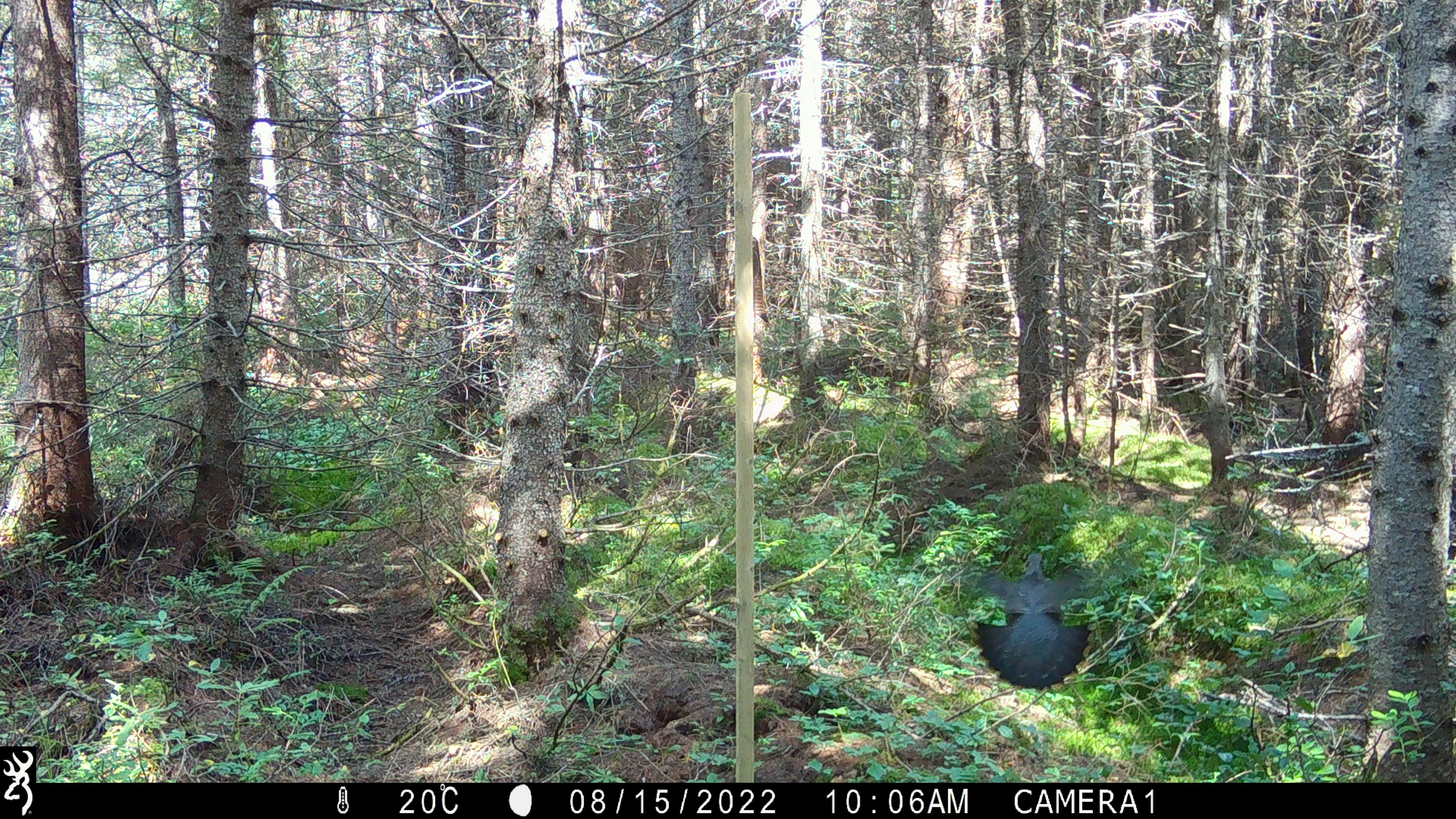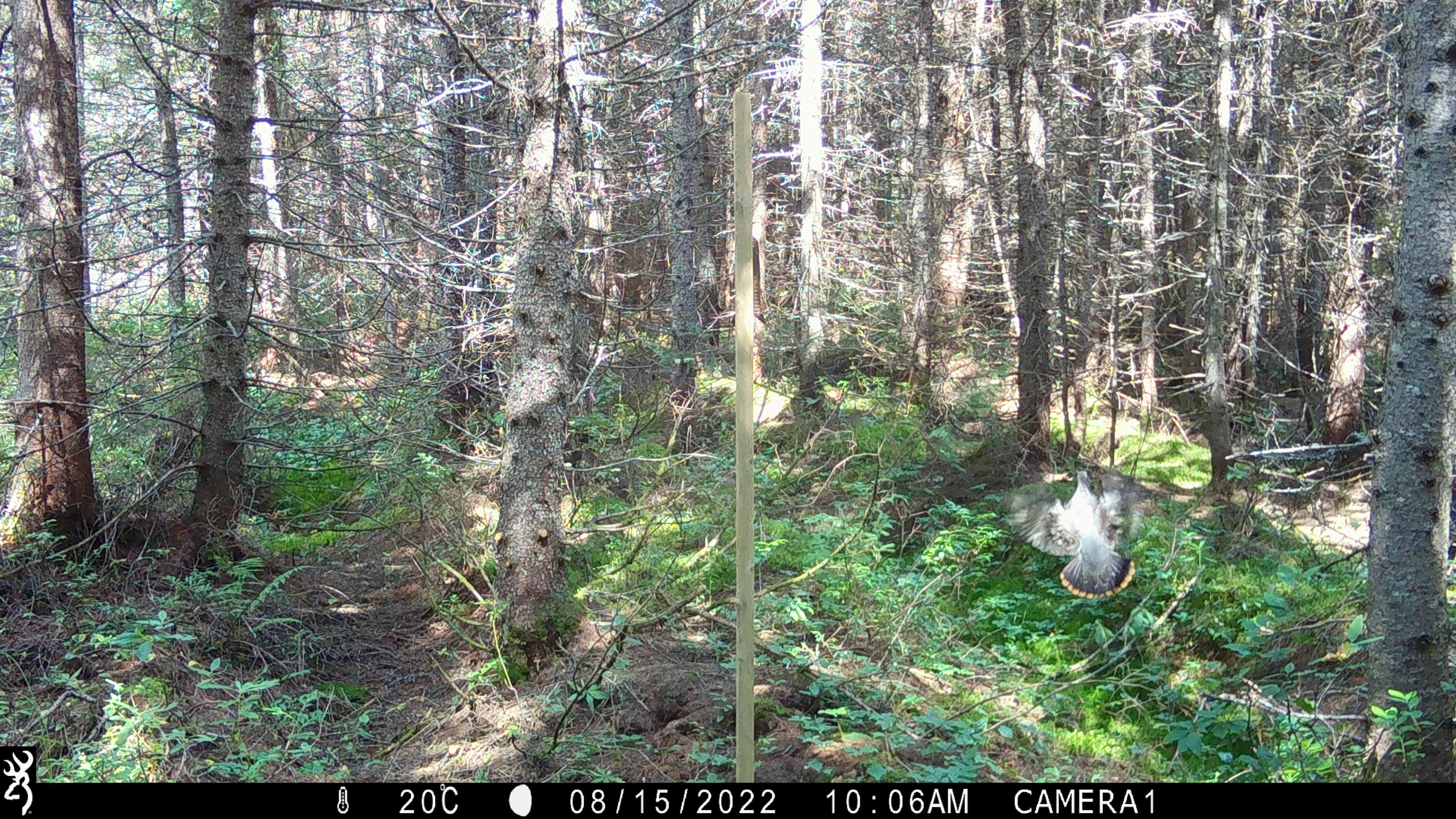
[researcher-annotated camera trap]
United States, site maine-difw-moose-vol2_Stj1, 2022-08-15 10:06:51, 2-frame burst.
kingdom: Animalia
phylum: Chordata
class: Aves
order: Galliformes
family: Phasianidae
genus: Canachites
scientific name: Canachites canadensis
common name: spruce grouse